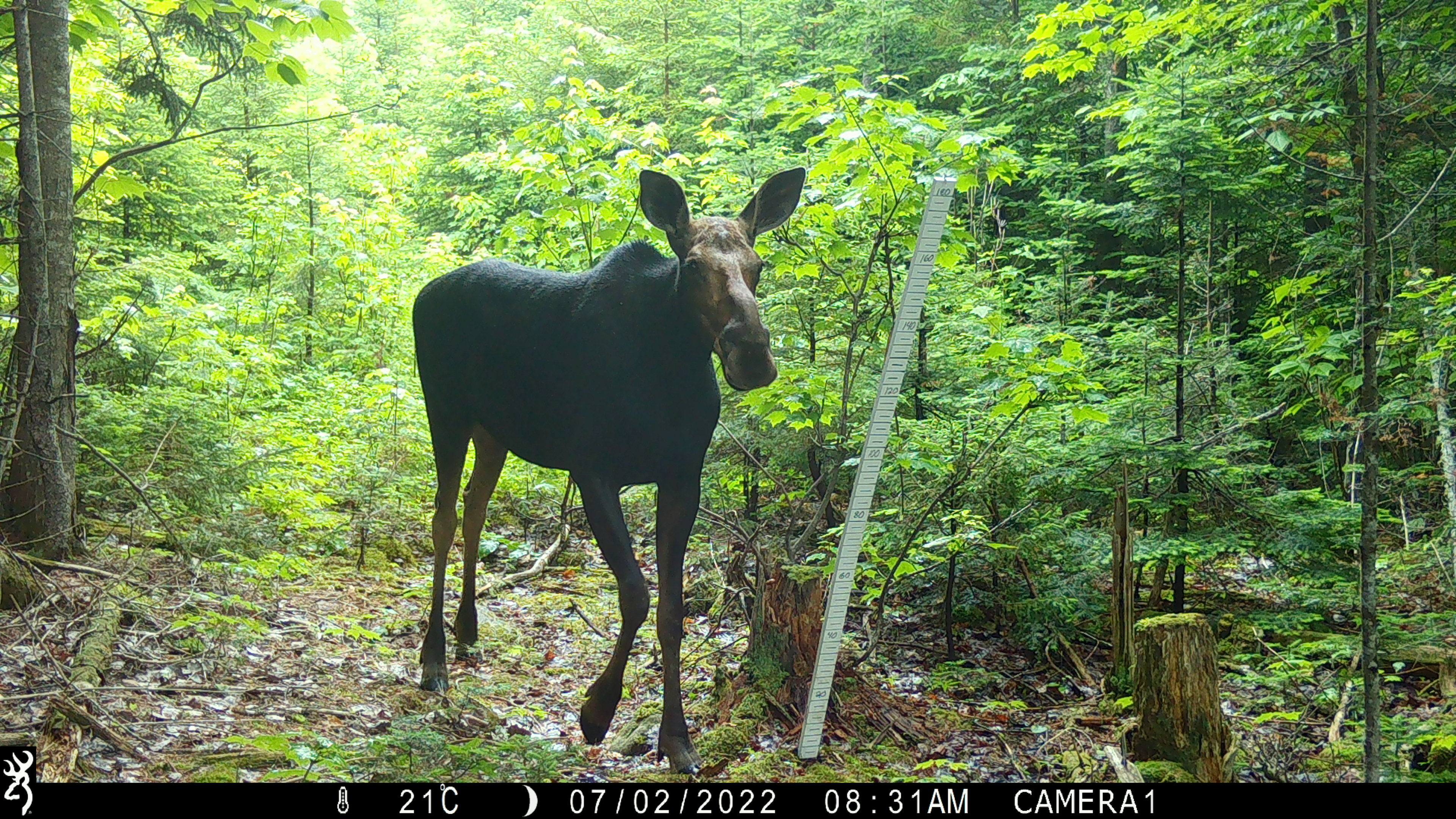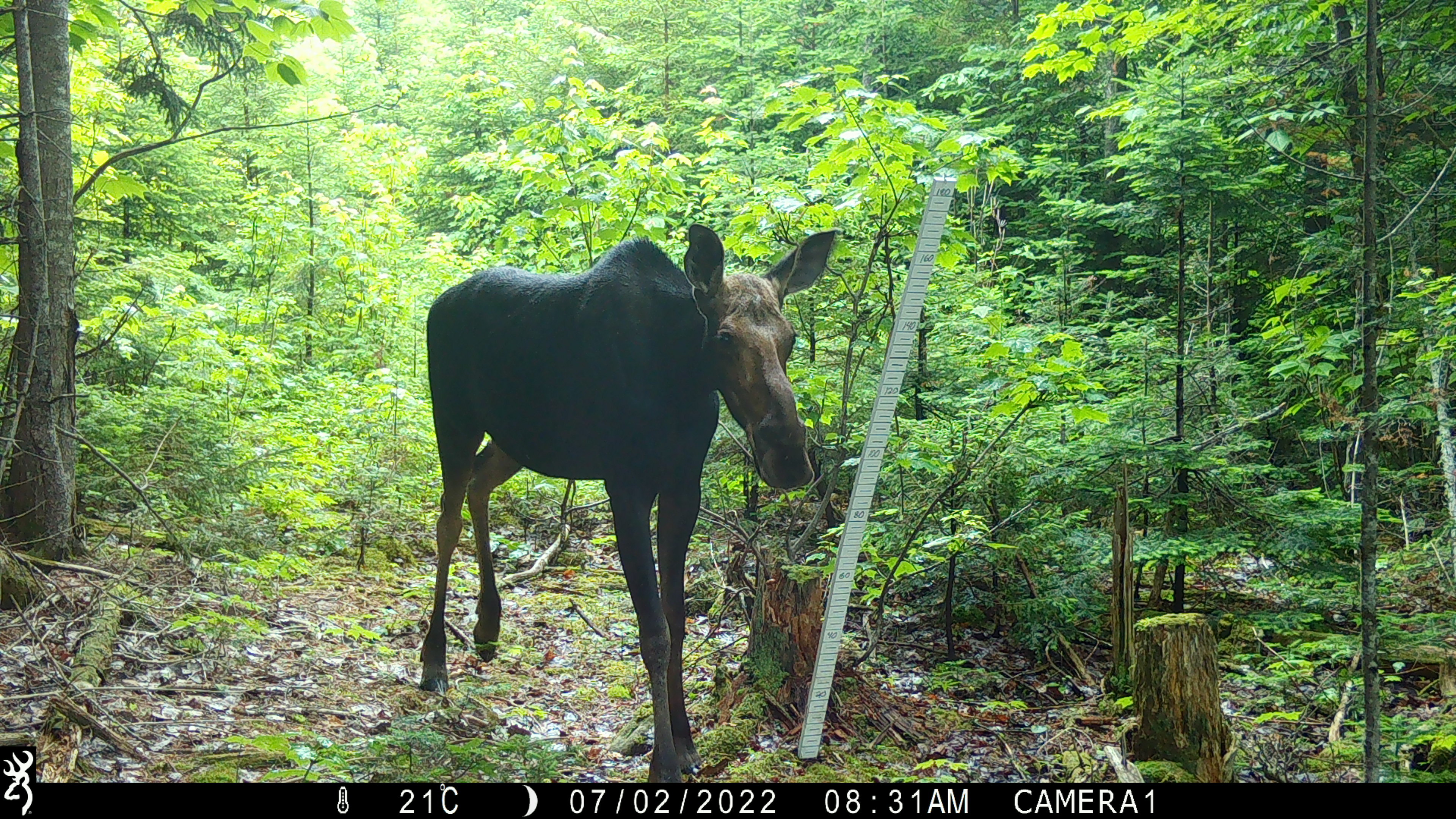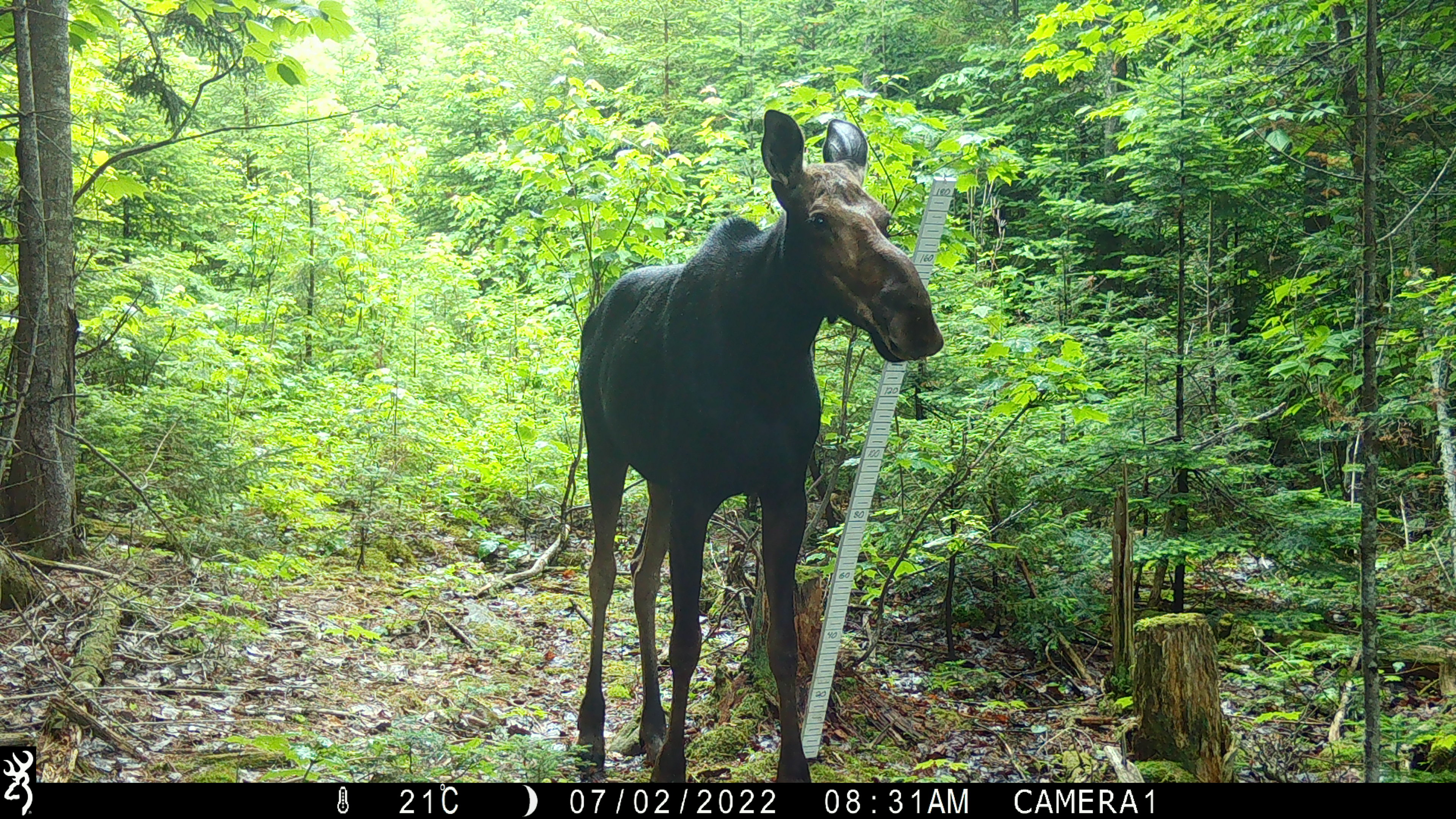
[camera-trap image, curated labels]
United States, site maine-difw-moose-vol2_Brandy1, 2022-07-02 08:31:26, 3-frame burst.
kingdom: Animalia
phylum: Chordata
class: Mammalia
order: Artiodactyla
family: Cervidae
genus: Alces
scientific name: Alces alces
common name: moose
Moose (Alces alces).